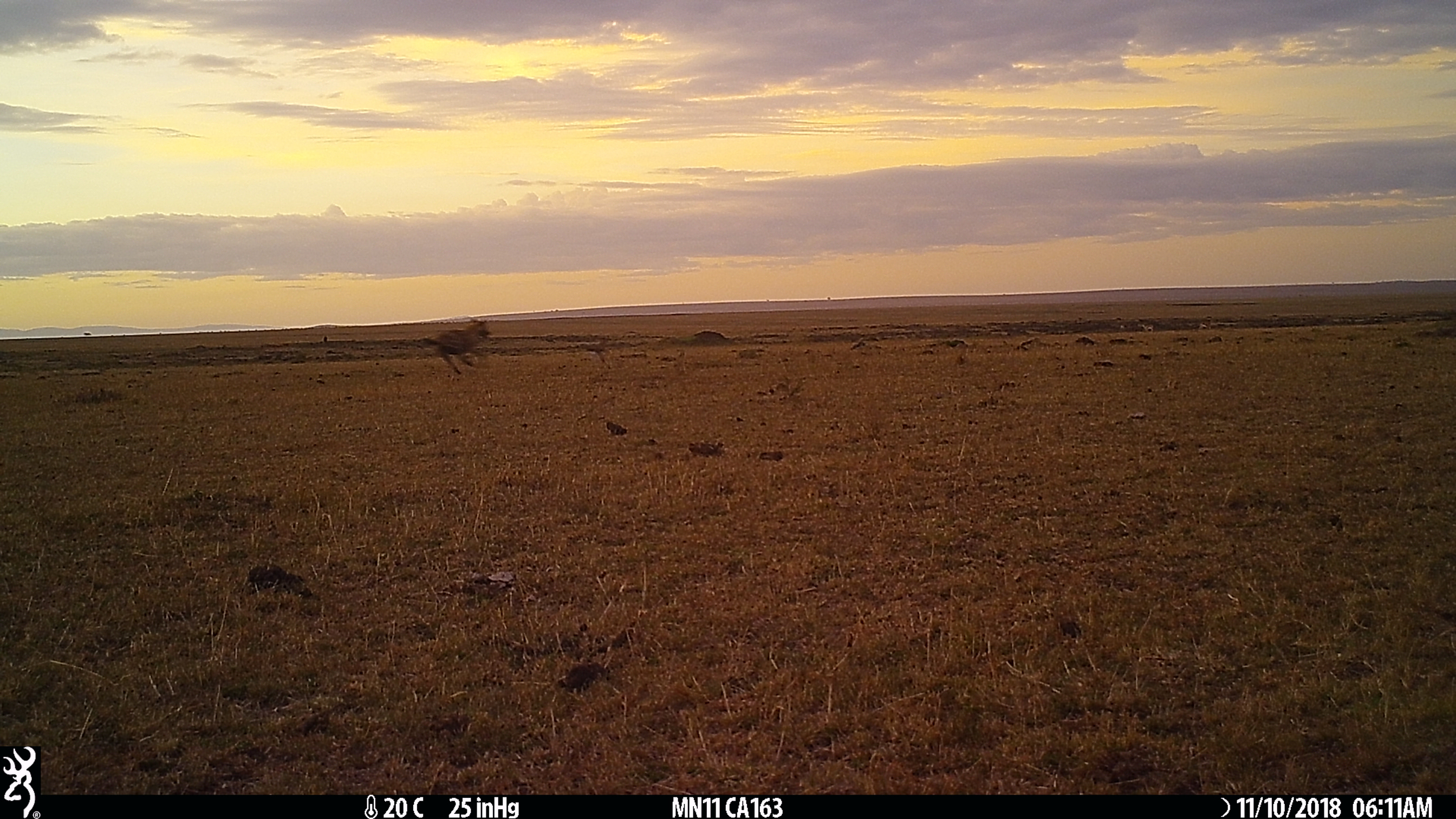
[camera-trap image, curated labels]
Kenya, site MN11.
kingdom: Animalia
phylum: Chordata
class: Mammalia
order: Carnivora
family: Hyaenidae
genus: Crocuta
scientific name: Crocuta crocuta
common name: spotted hyena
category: hyena spotted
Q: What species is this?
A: Hyena spotted (spotted hyena) (Crocuta crocuta).